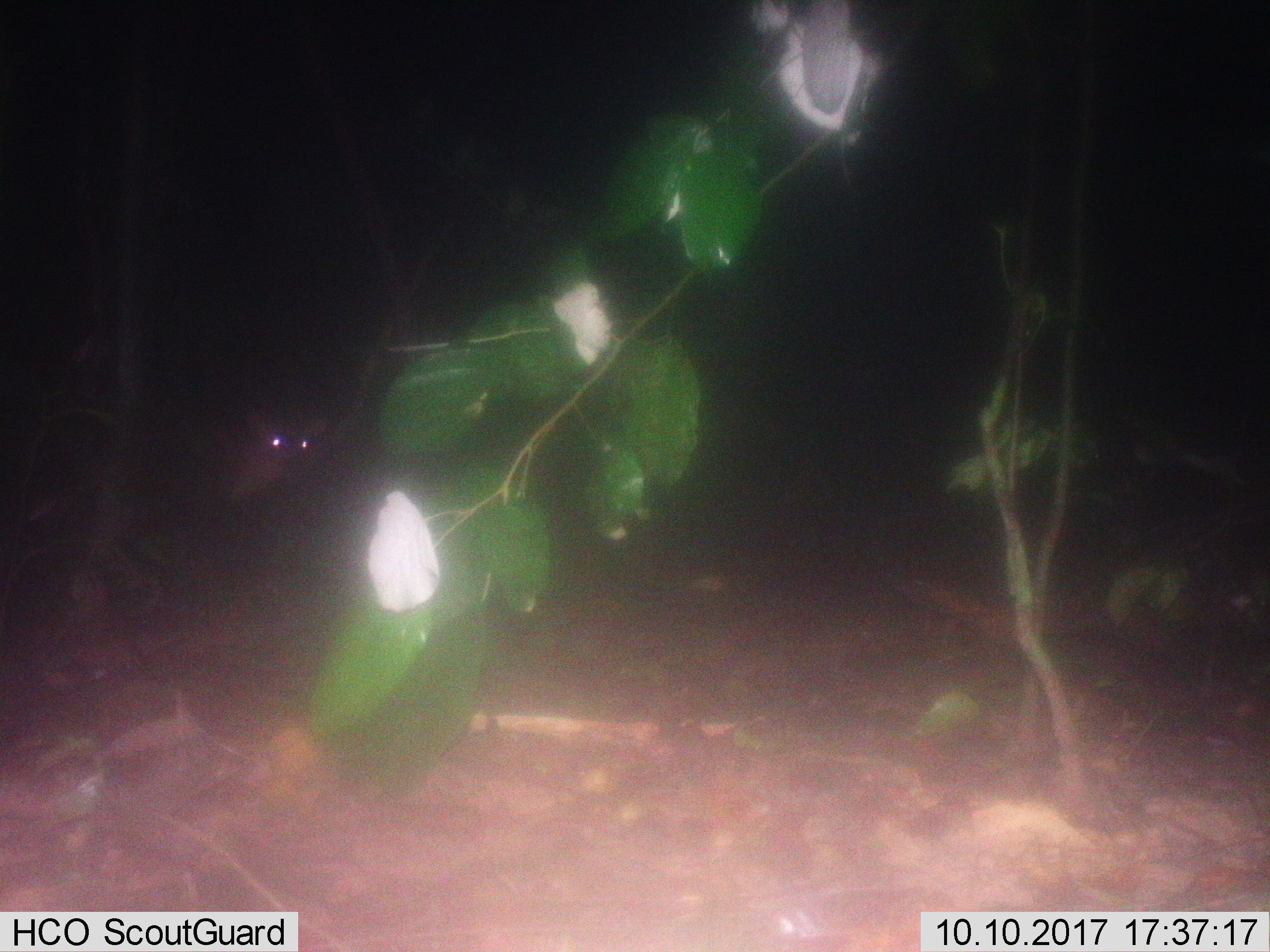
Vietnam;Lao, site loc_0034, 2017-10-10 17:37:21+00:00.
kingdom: Animalia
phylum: Chordata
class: Mammalia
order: Artiodactyla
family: Cervidae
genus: Muntiacus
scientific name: Muntiacus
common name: muntjacs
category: unidentified muntjac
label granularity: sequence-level